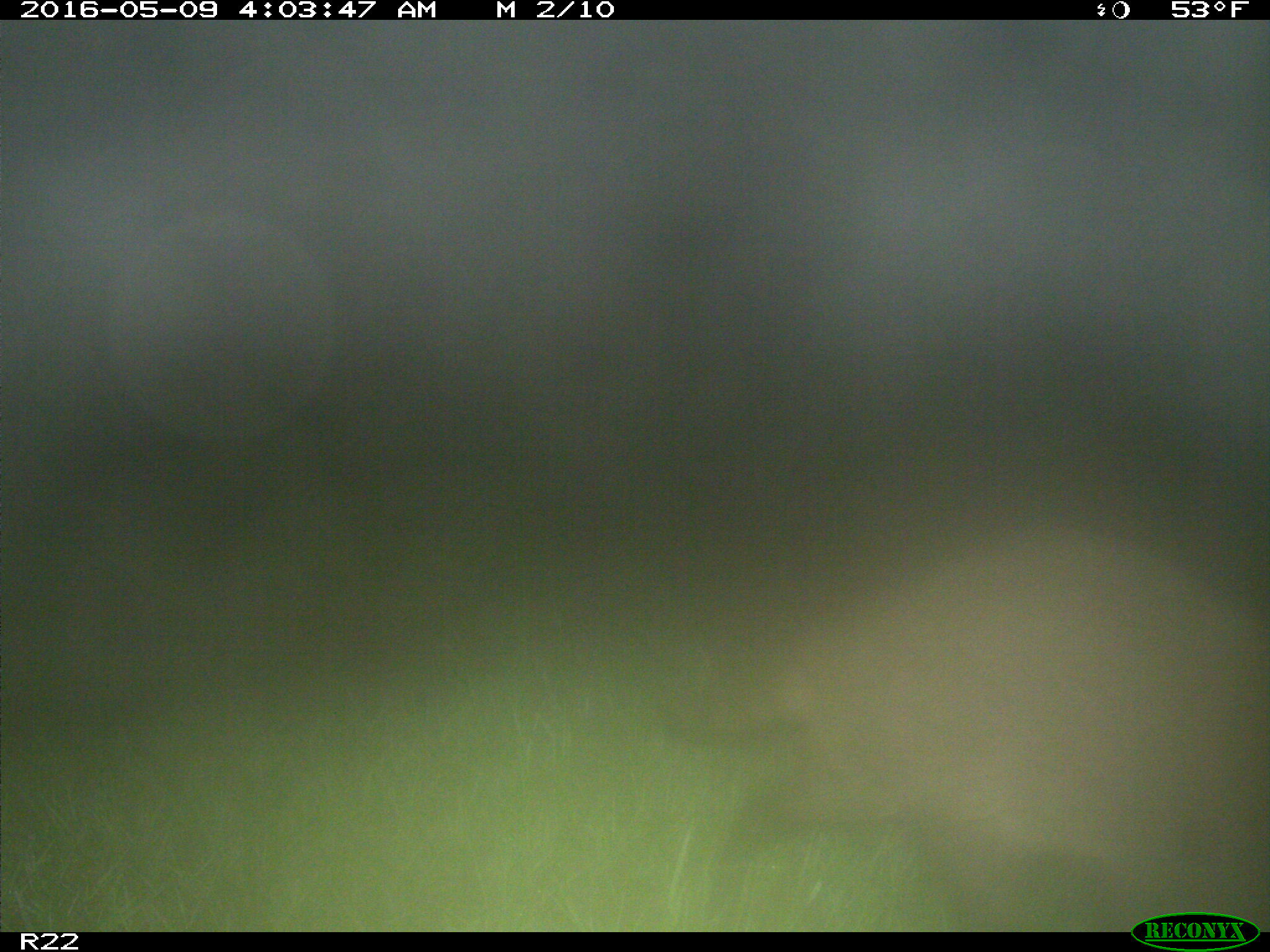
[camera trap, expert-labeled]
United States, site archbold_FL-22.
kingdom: Animalia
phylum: Chordata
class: Mammalia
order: Carnivora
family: Procyonidae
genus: Procyon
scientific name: Procyon lotor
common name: common raccoon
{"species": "Procyon lotor (common raccoon)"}